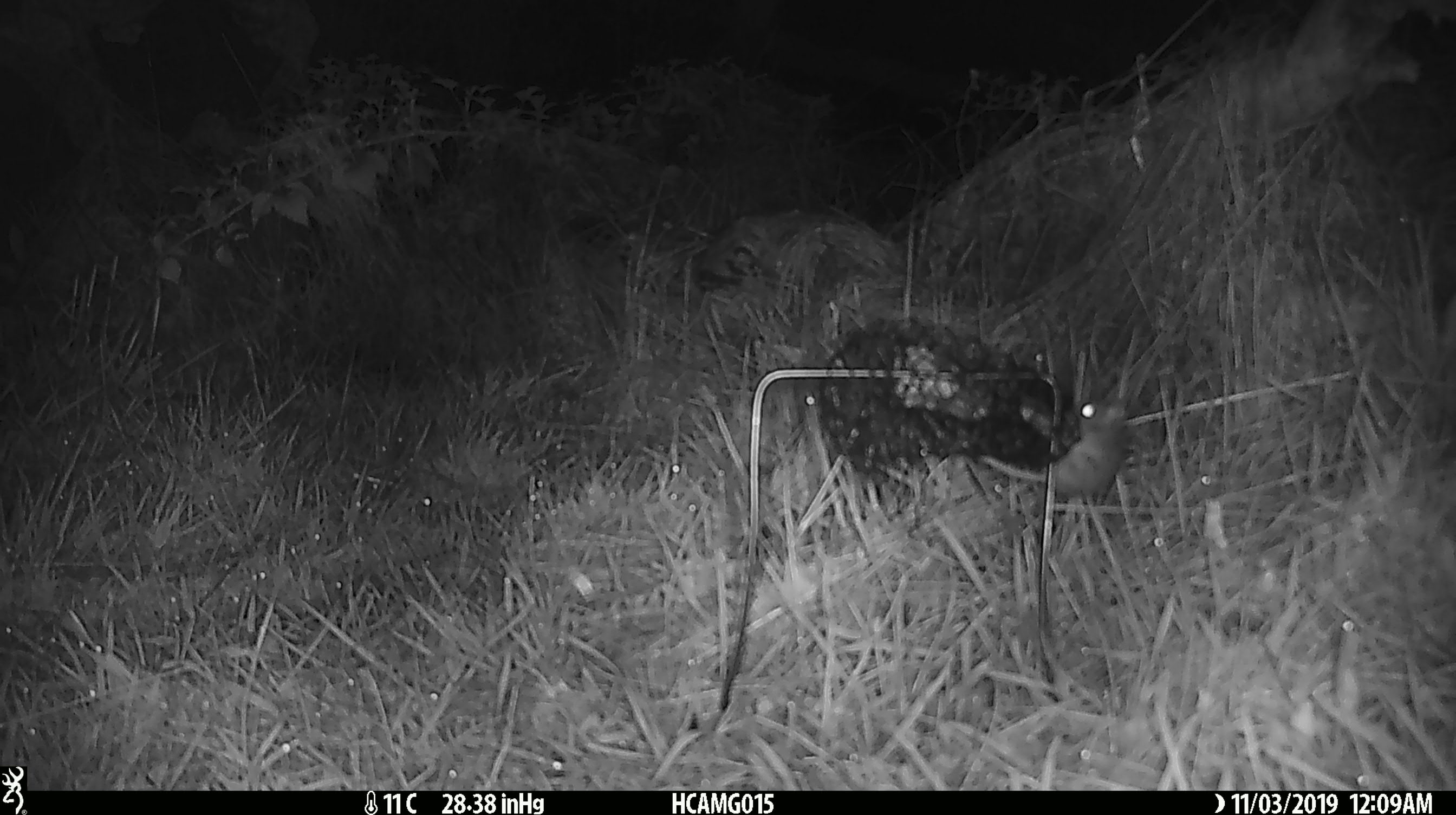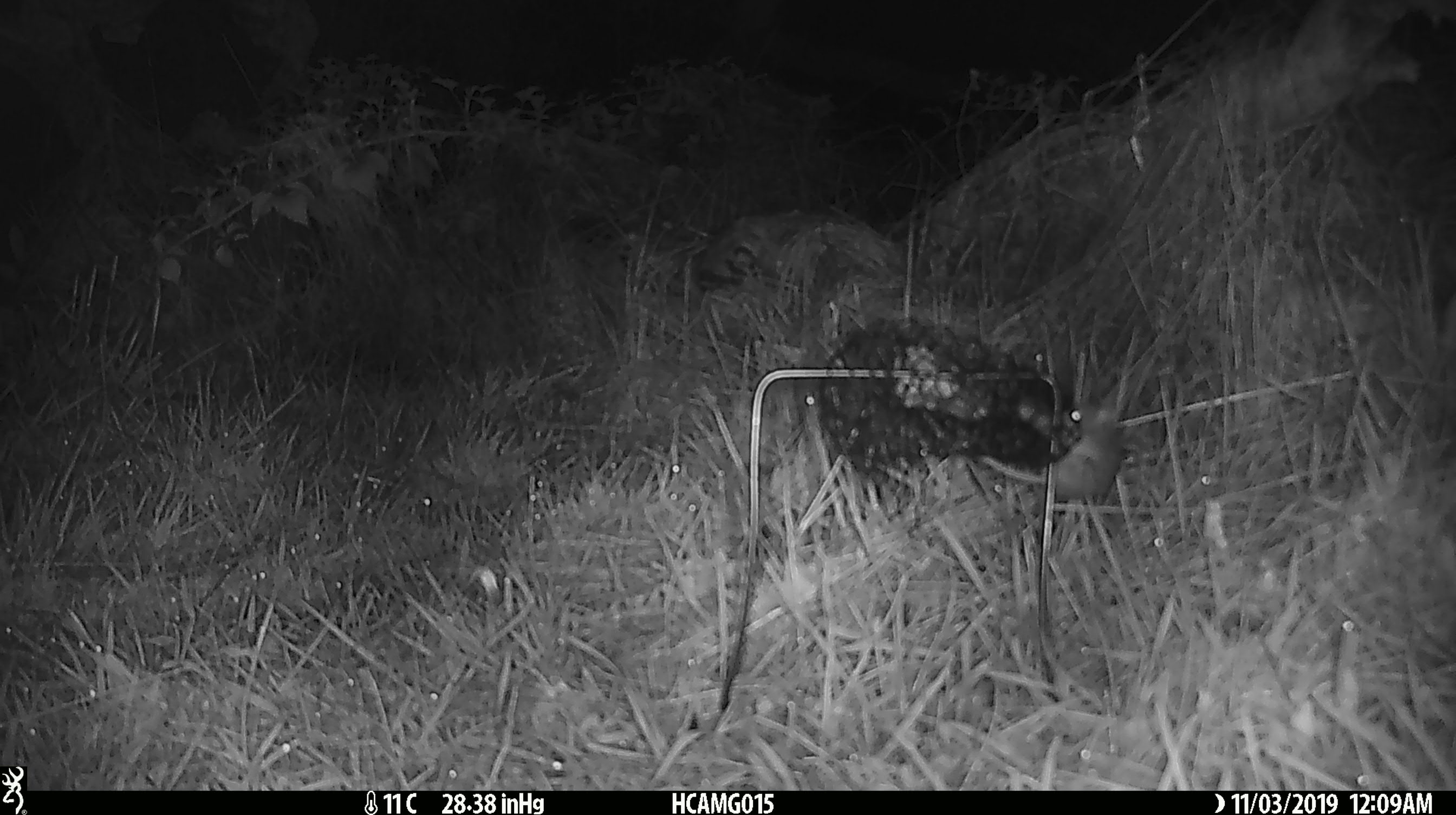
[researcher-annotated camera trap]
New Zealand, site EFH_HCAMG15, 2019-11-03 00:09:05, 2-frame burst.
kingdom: Animalia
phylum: Chordata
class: Mammalia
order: Rodentia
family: Muridae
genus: Mus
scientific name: Mus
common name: mouse